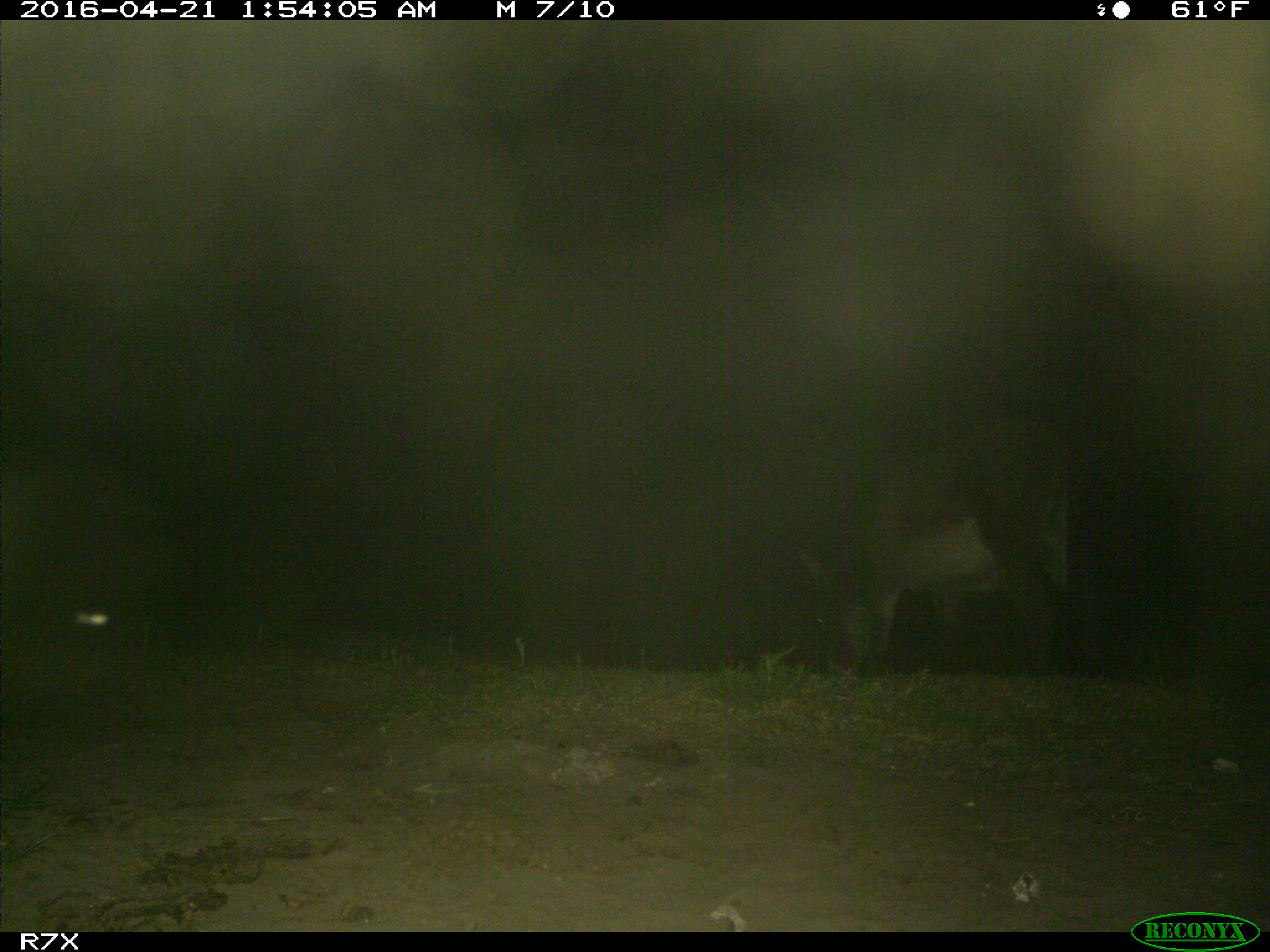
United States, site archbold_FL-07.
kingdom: Animalia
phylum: Chordata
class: Mammalia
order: Artiodactyla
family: Bovidae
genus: Bos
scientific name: Bos taurus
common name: domestic cow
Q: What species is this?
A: Bos taurus (domestic cow).